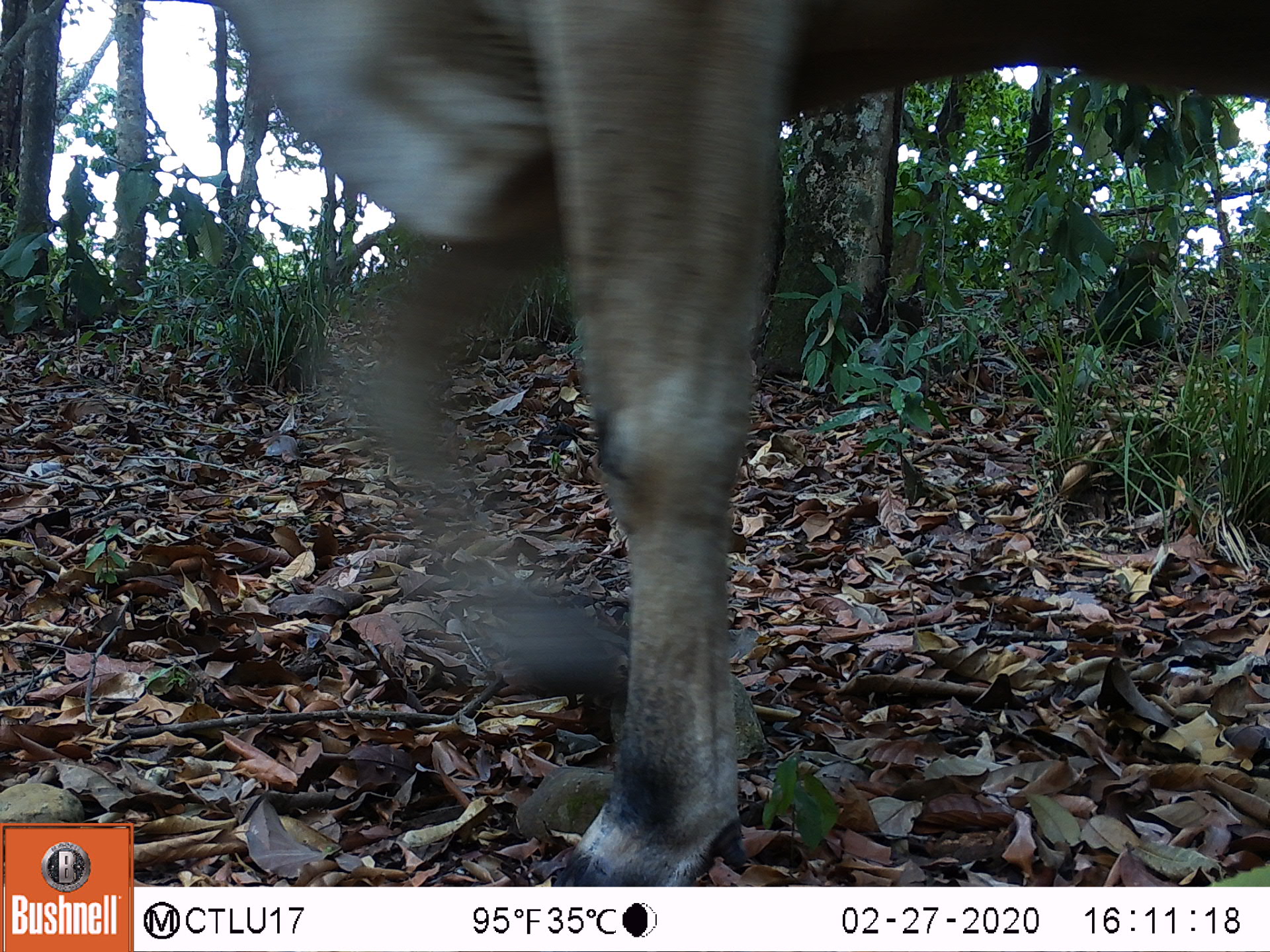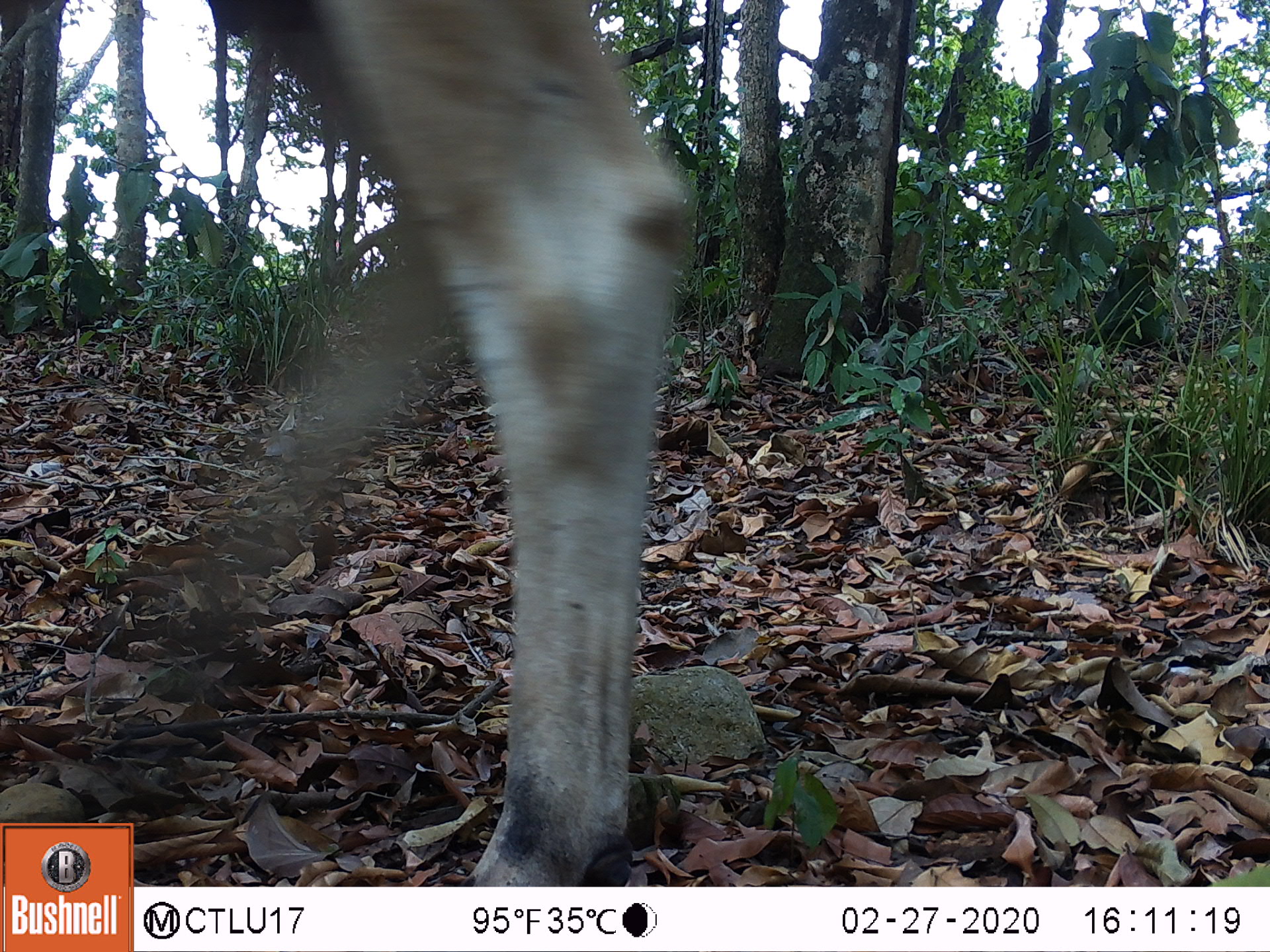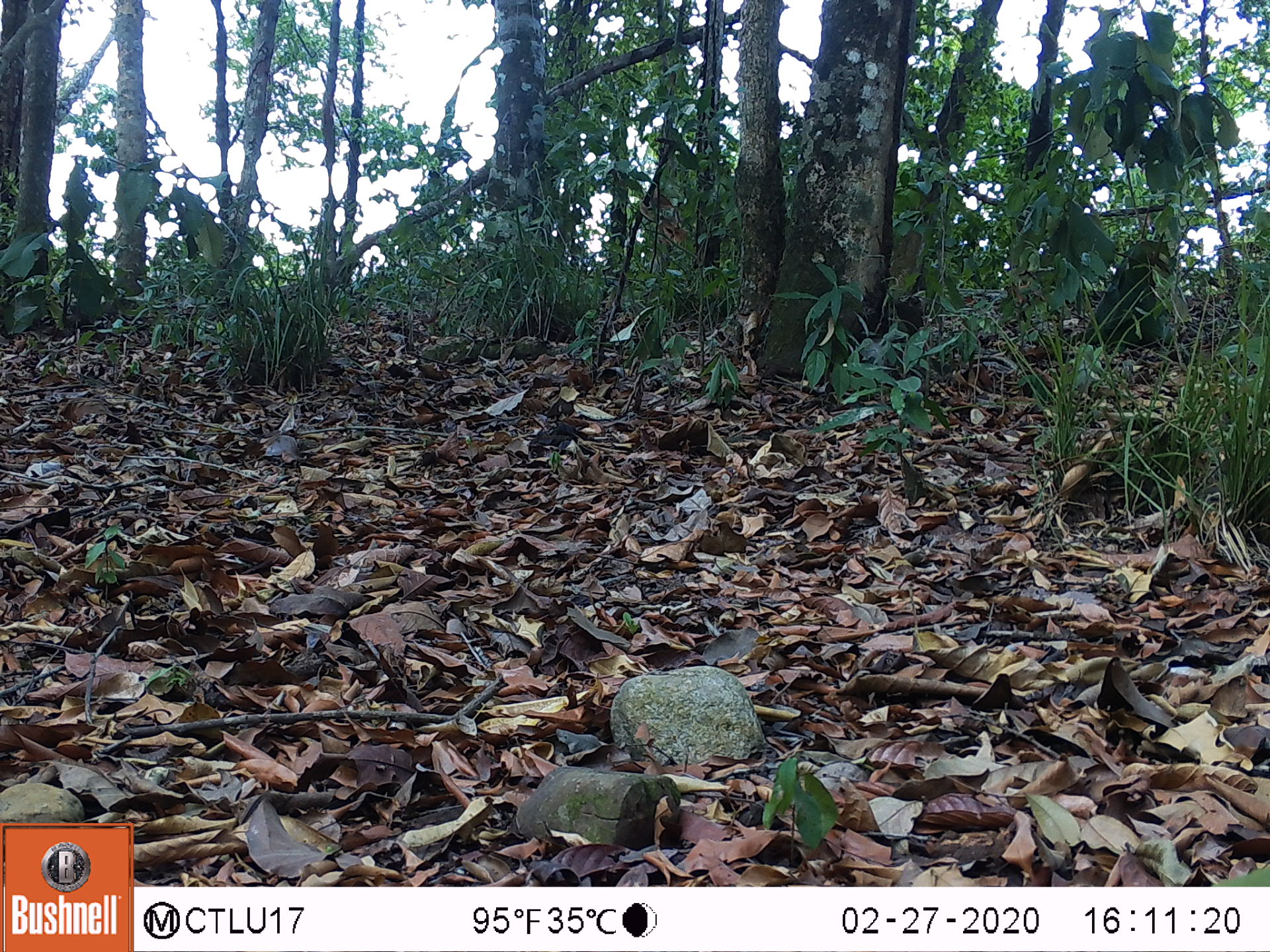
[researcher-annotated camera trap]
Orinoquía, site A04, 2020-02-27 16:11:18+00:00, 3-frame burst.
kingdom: Animalia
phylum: Chordata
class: Mammalia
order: Artiodactyla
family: Bovidae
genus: Bos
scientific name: Bos taurus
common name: cow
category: cattle